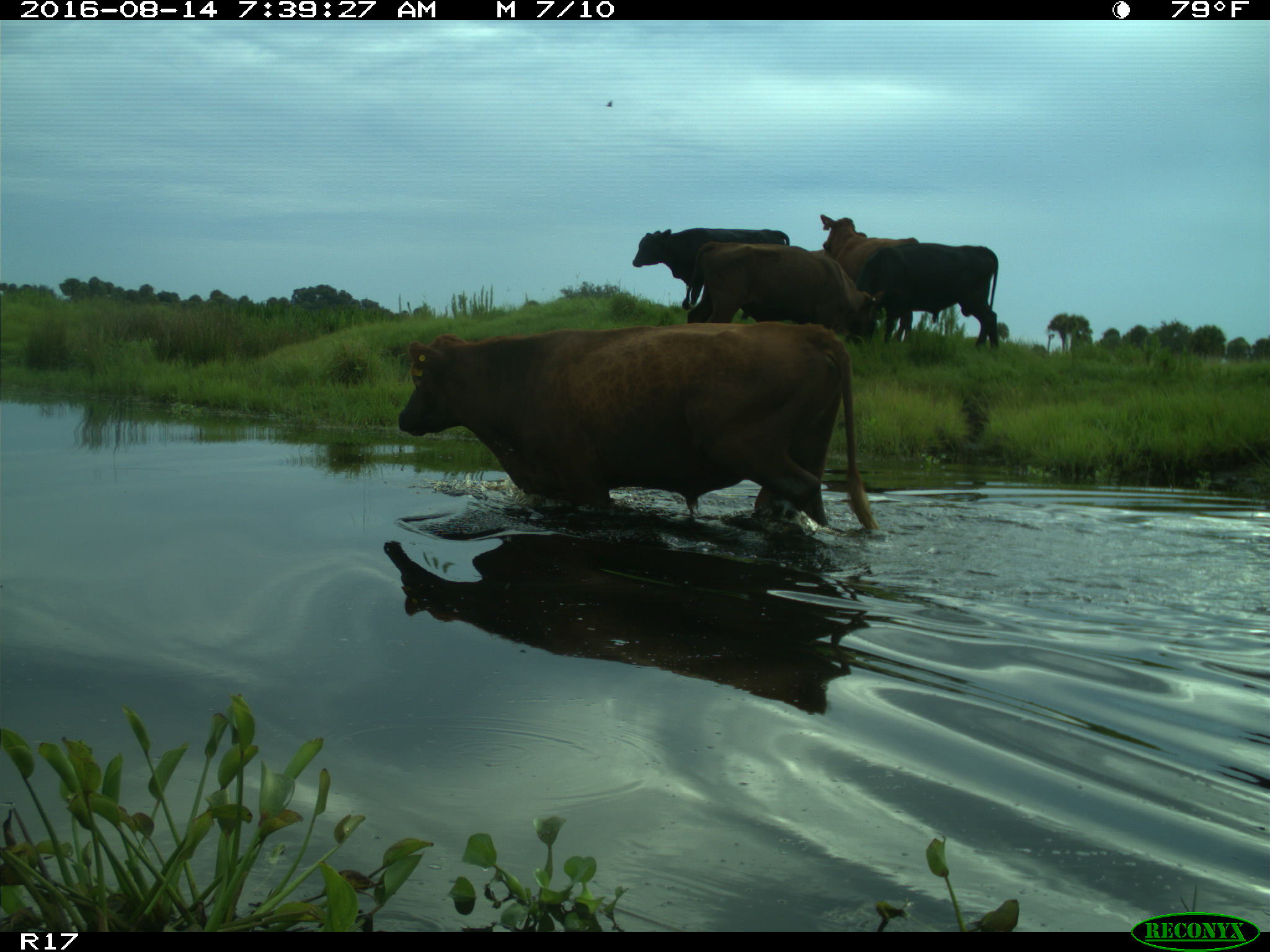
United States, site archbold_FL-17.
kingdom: Animalia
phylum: Chordata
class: Mammalia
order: Artiodactyla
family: Bovidae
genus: Bos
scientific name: Bos taurus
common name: domestic cow